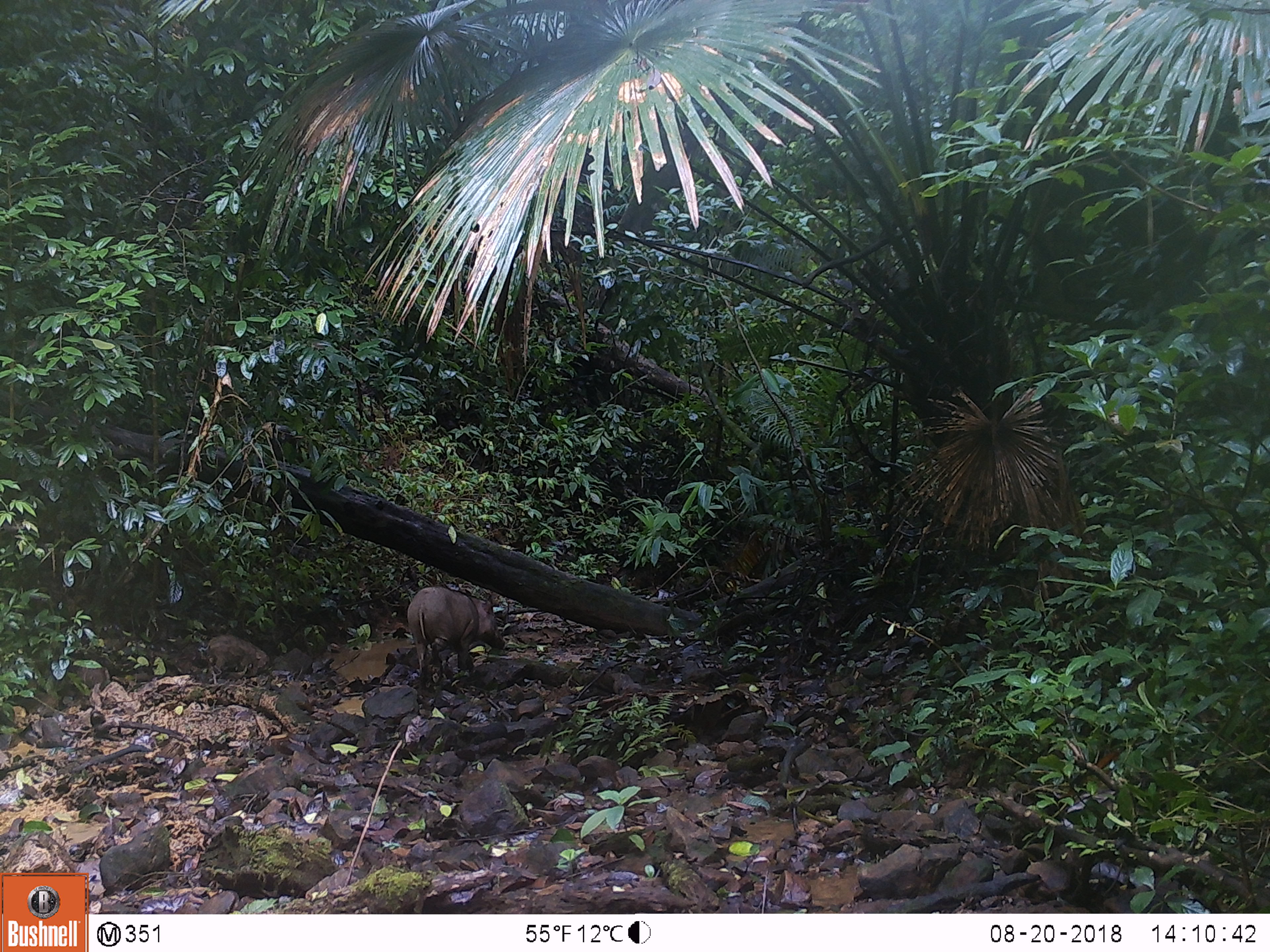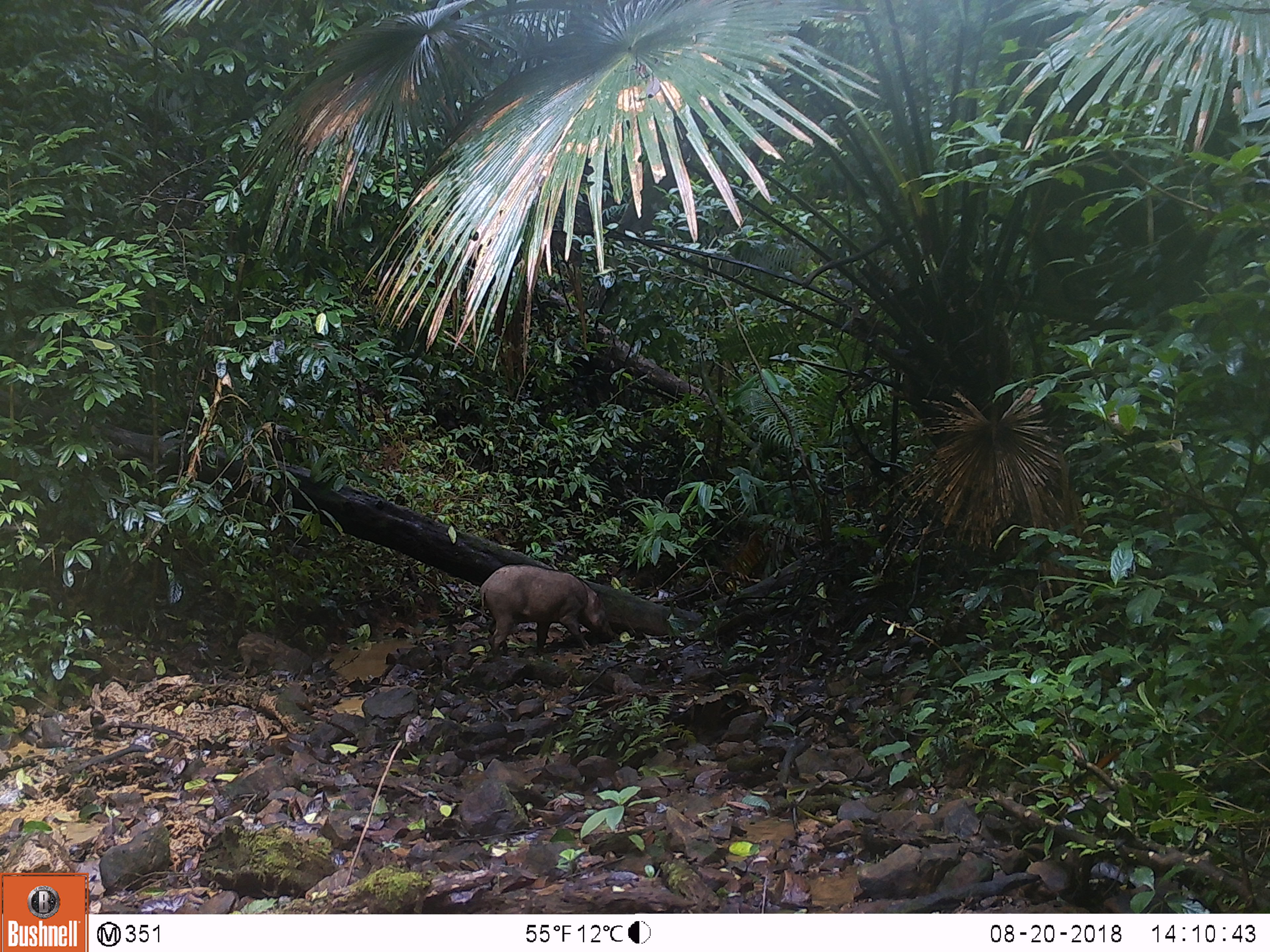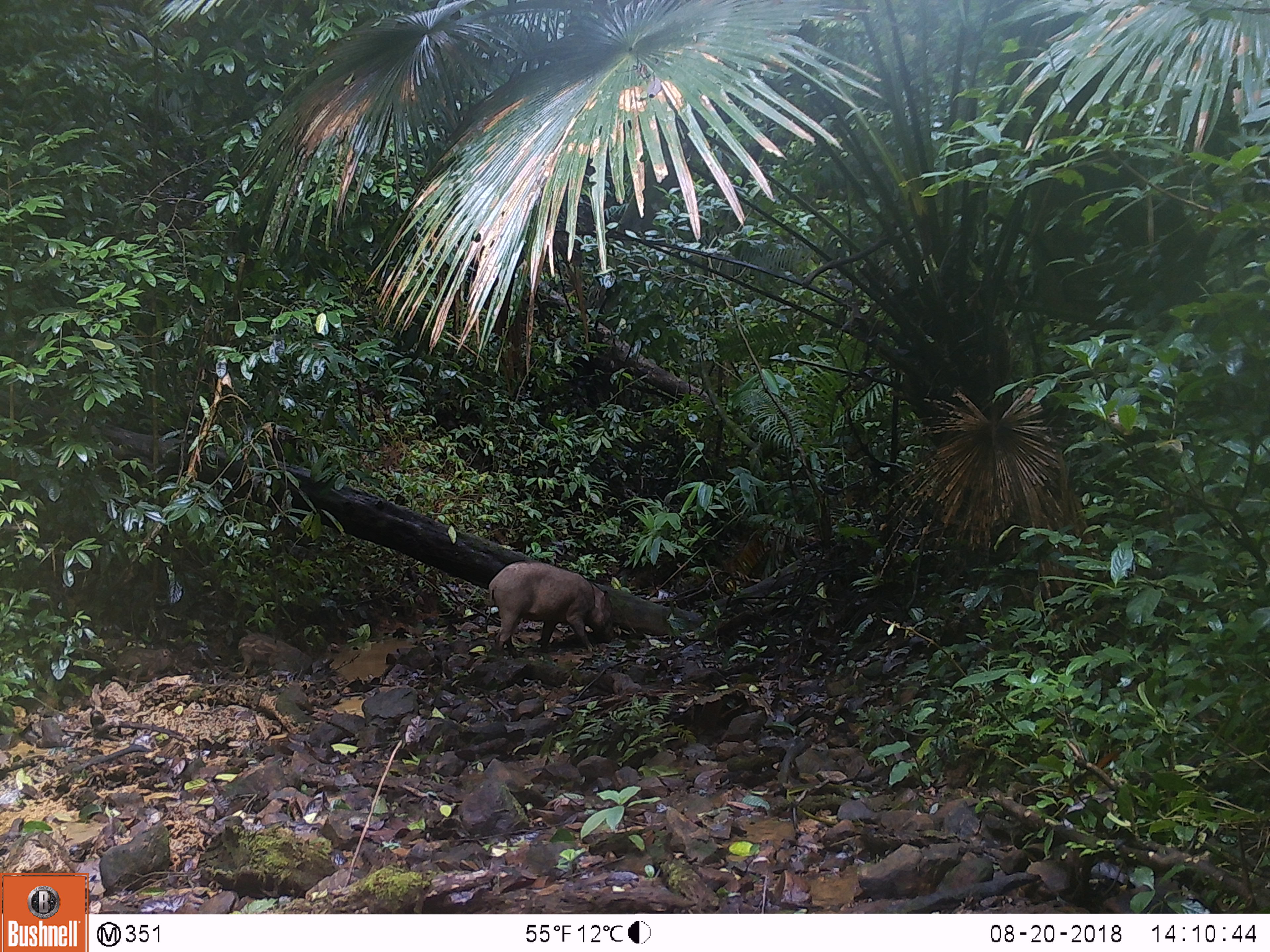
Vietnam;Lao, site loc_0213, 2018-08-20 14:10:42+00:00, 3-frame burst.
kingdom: Animalia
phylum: Chordata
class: Mammalia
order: Artiodactyla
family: Suidae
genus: Sus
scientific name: Sus scrofa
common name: eurasian wild pig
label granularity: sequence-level